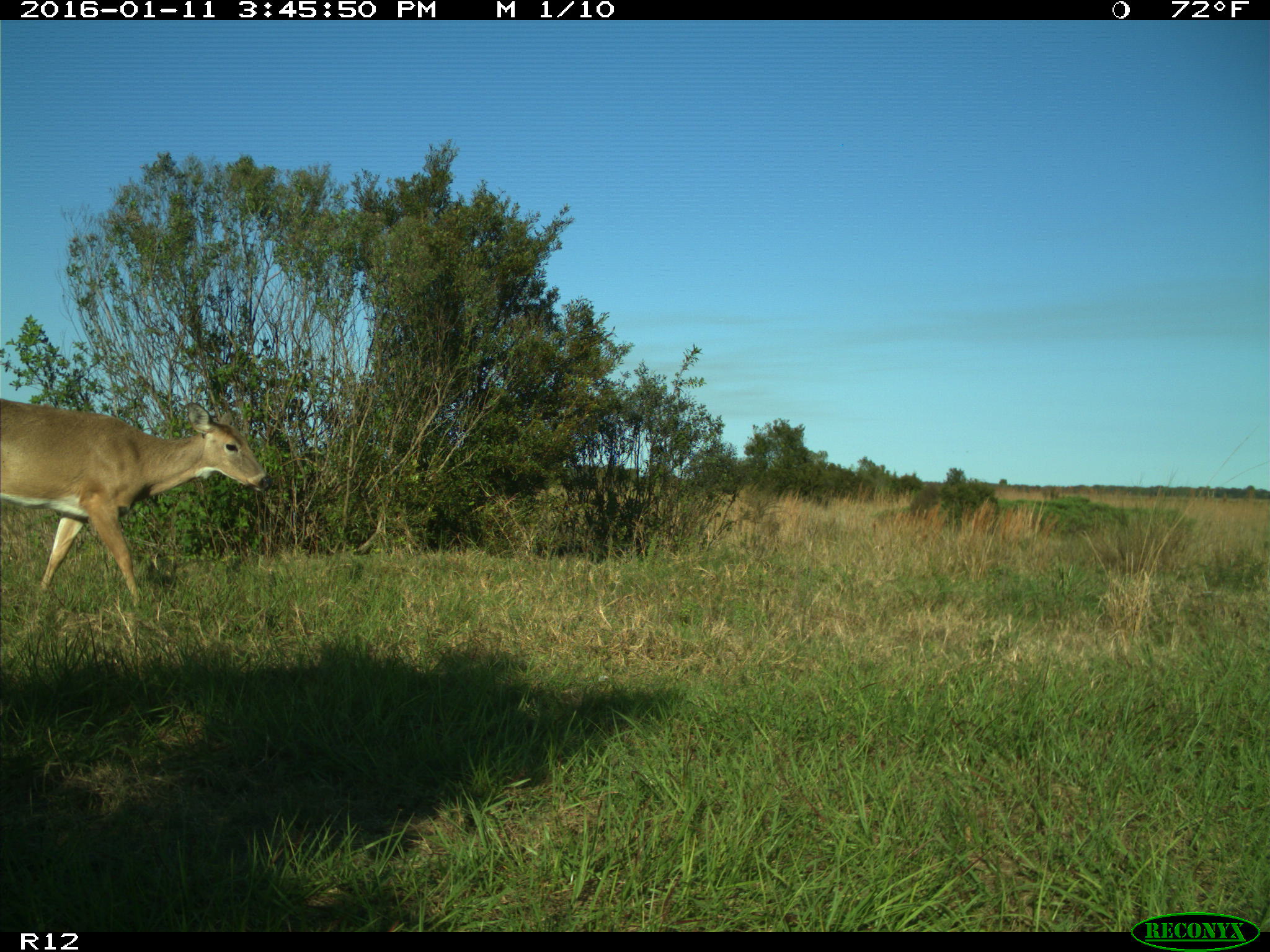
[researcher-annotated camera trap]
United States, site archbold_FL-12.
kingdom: Animalia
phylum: Chordata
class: Mammalia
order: Artiodactyla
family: Cervidae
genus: Odocoileus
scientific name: Odocoileus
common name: deer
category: unidentified deer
Unidentified deer (deer) (Odocoileus).